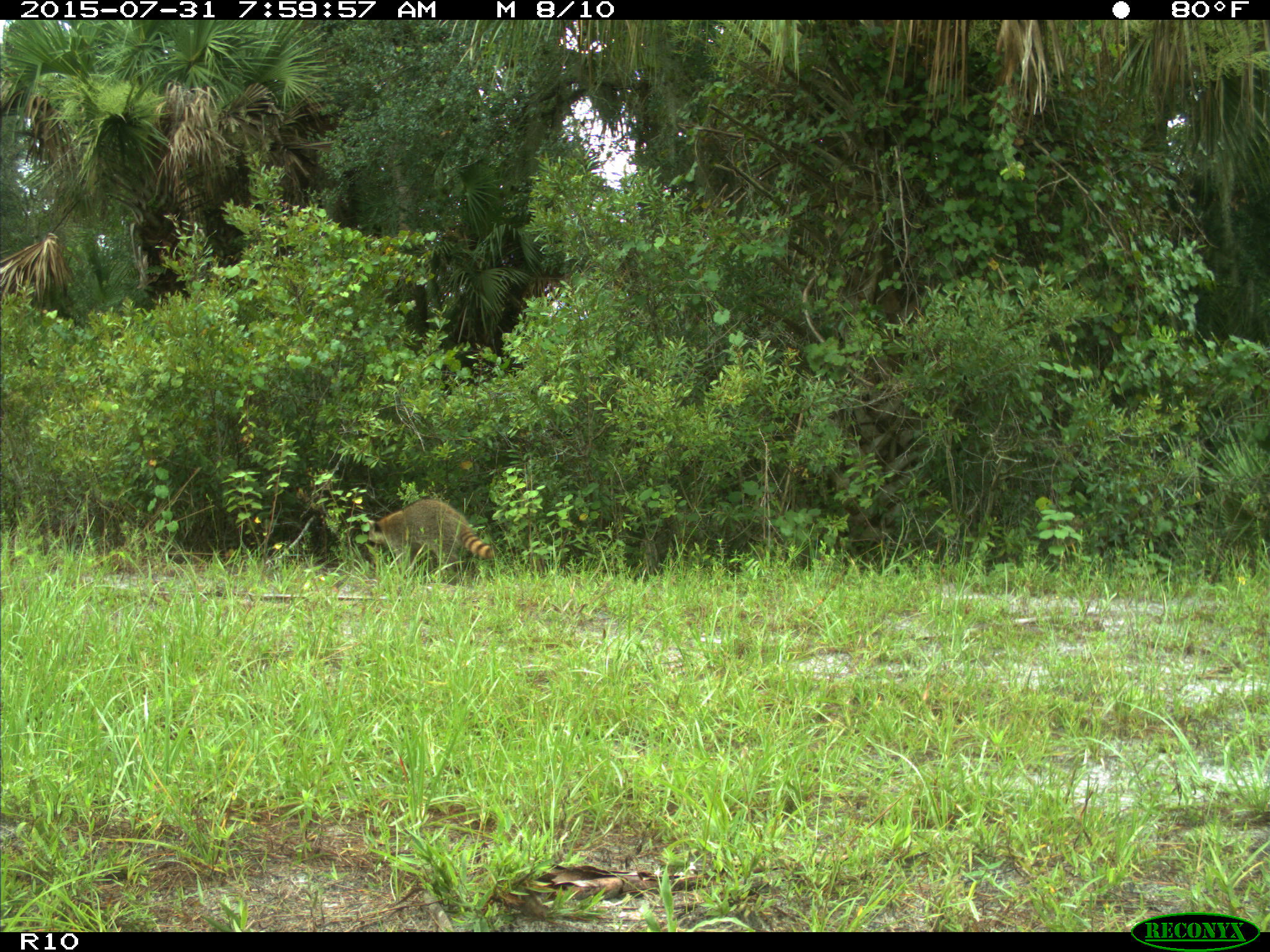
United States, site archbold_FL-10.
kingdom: Animalia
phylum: Chordata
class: Mammalia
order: Carnivora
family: Procyonidae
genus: Procyon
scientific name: Procyon lotor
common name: common raccoon